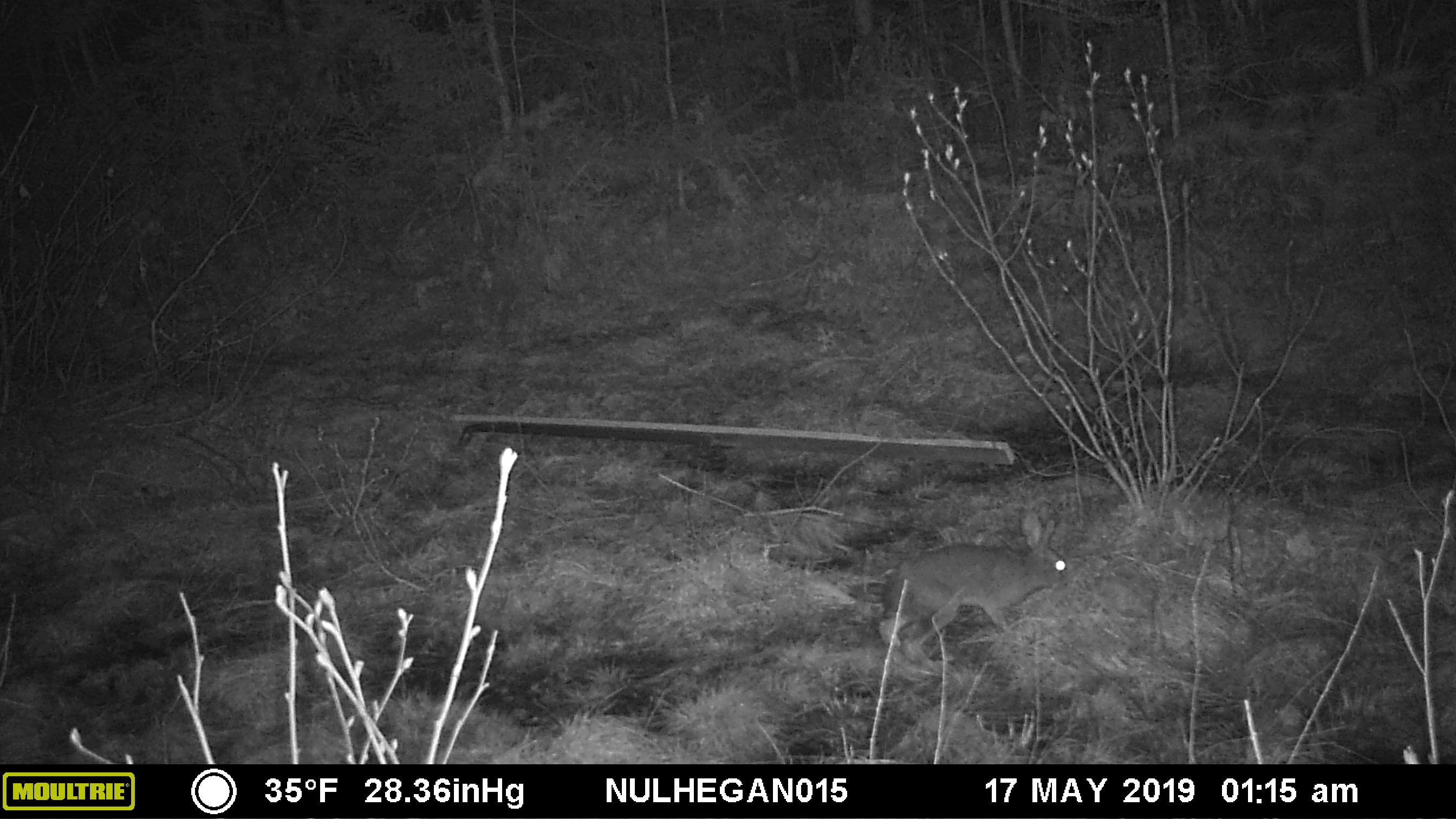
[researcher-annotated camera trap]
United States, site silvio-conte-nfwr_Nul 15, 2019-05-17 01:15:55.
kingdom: Animalia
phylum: Chordata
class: Mammalia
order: Lagomorpha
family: Leporidae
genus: Lepus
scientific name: Lepus americanus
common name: snowshoe hare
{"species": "snowshoe hare (Lepus americanus)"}